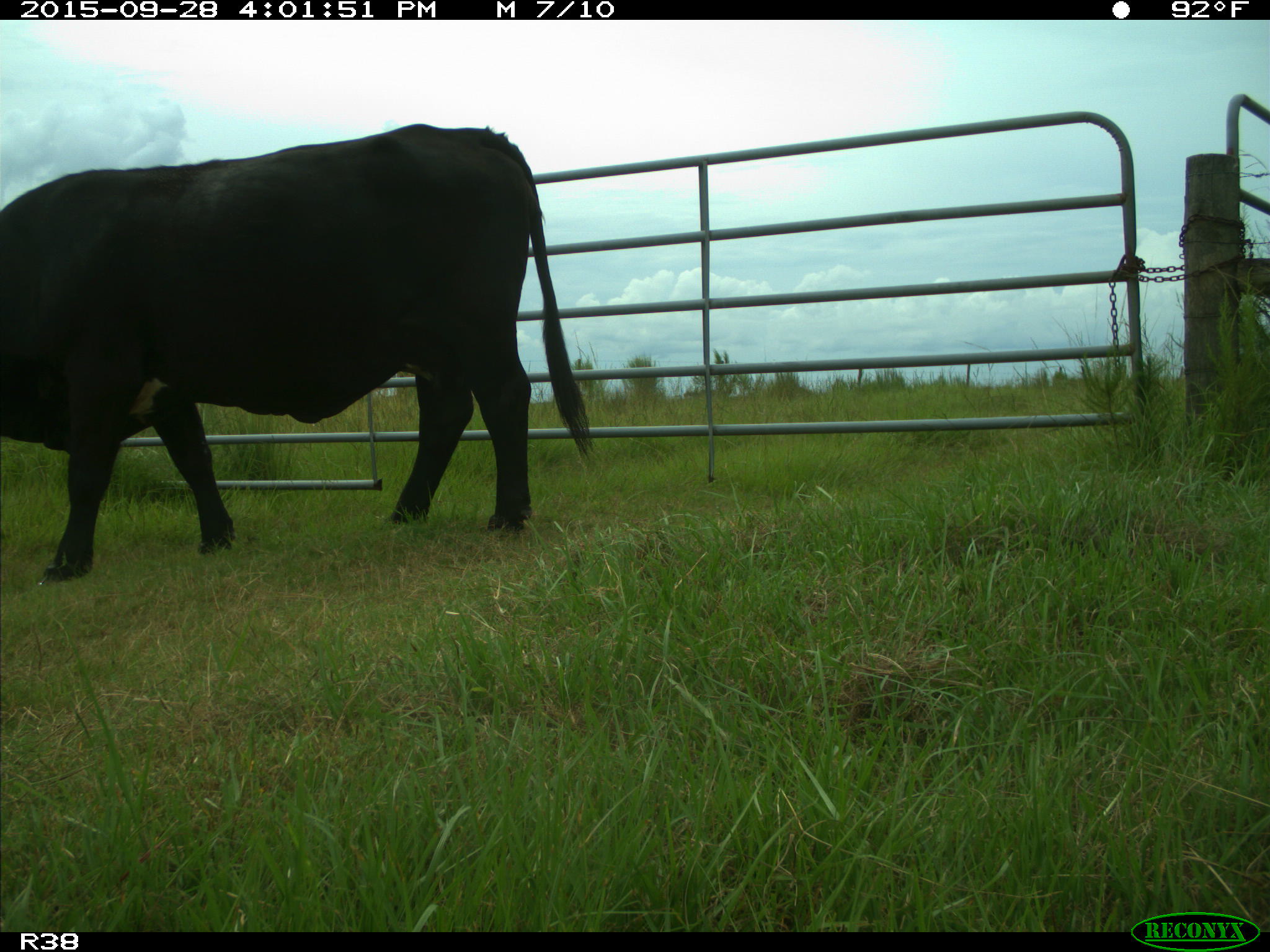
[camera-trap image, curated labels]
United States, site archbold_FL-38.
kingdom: Animalia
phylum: Chordata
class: Mammalia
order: Artiodactyla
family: Bovidae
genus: Bos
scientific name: Bos taurus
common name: domestic cow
Bos taurus (domestic cow).